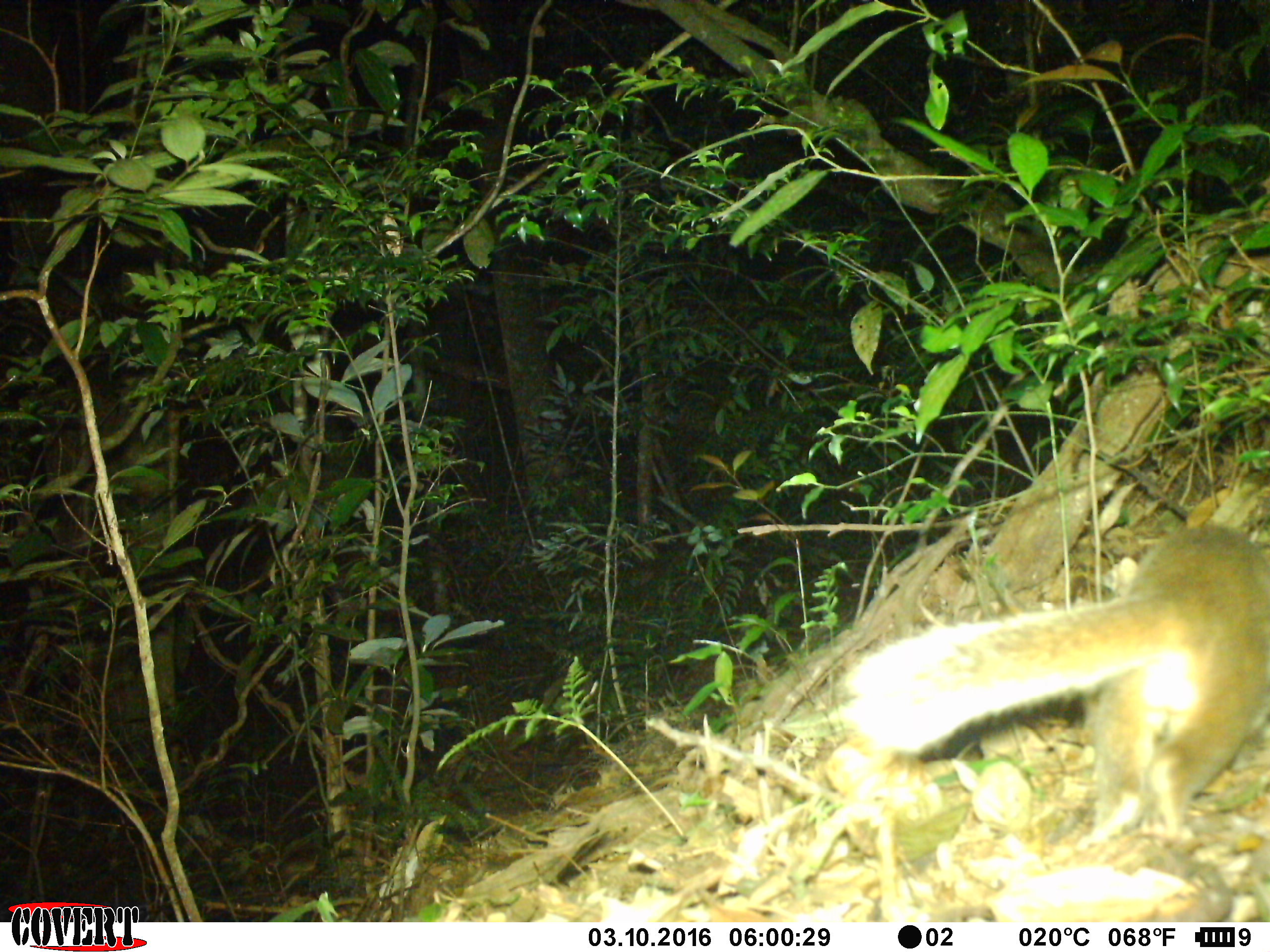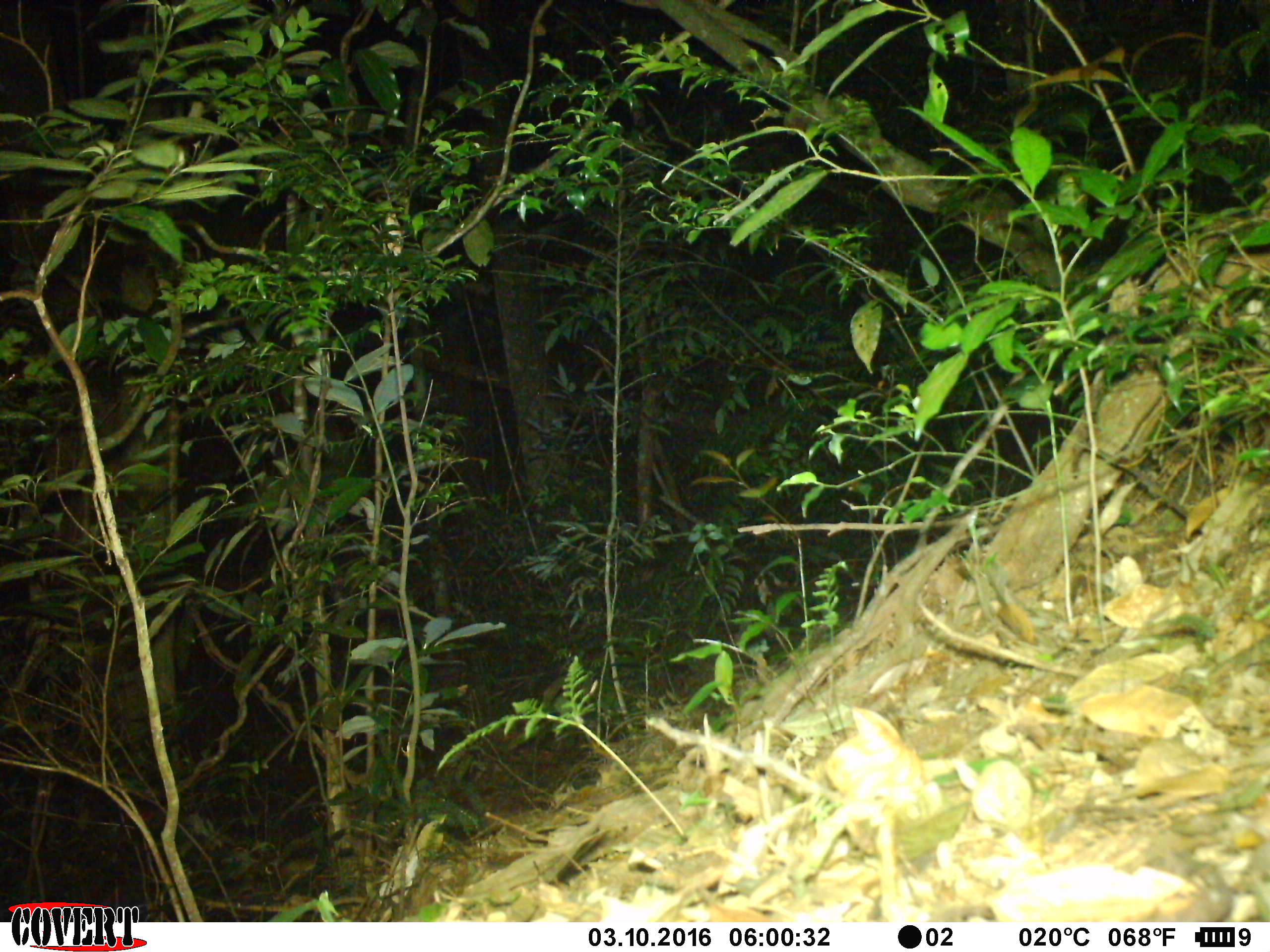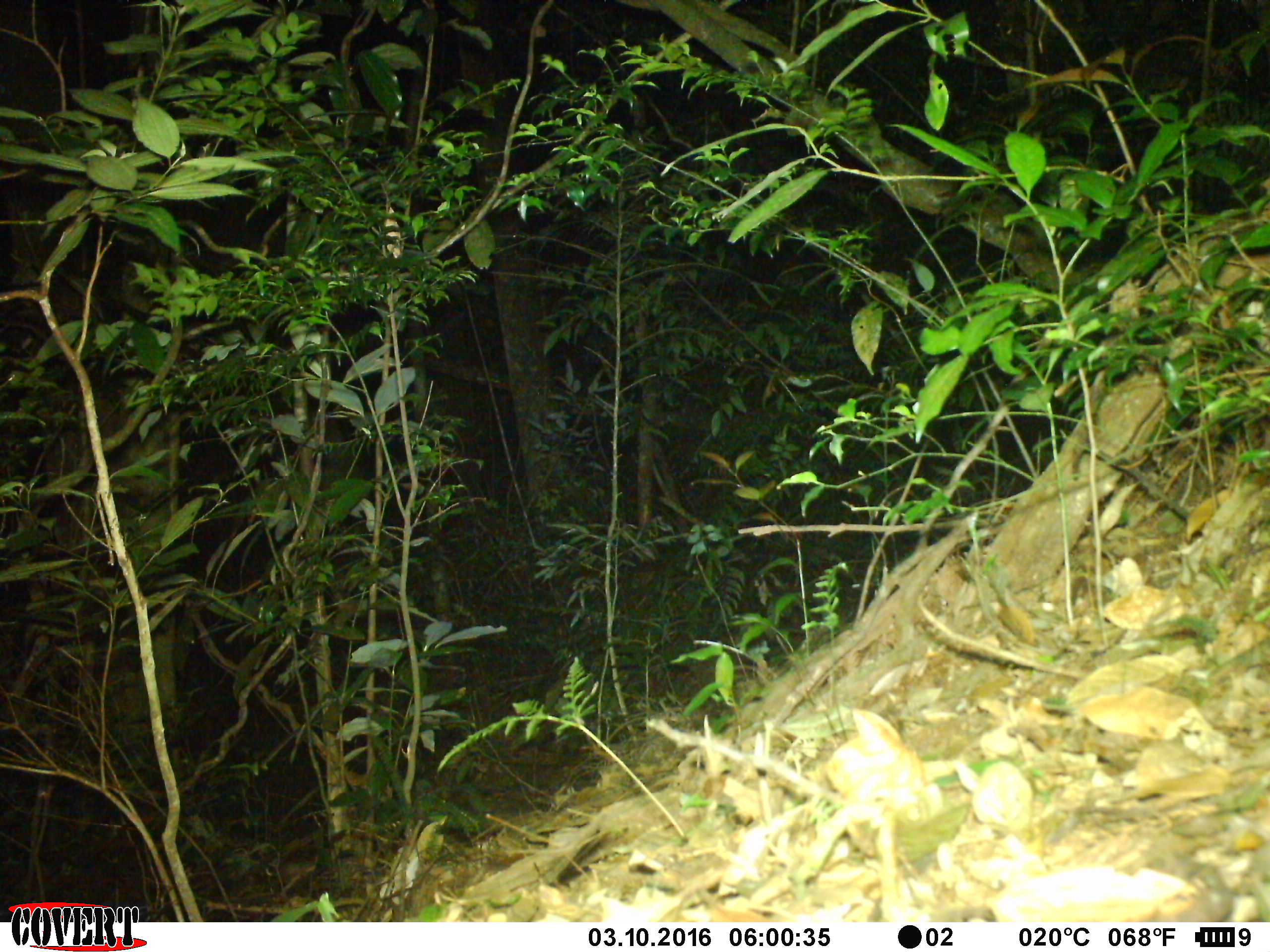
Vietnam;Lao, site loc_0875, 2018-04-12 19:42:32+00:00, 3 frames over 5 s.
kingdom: Animalia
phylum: Chordata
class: Mammalia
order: Carnivora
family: Mustelidae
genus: Melogale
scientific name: Melogale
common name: ferret badger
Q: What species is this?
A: Ferret badger (Melogale).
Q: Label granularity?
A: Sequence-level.